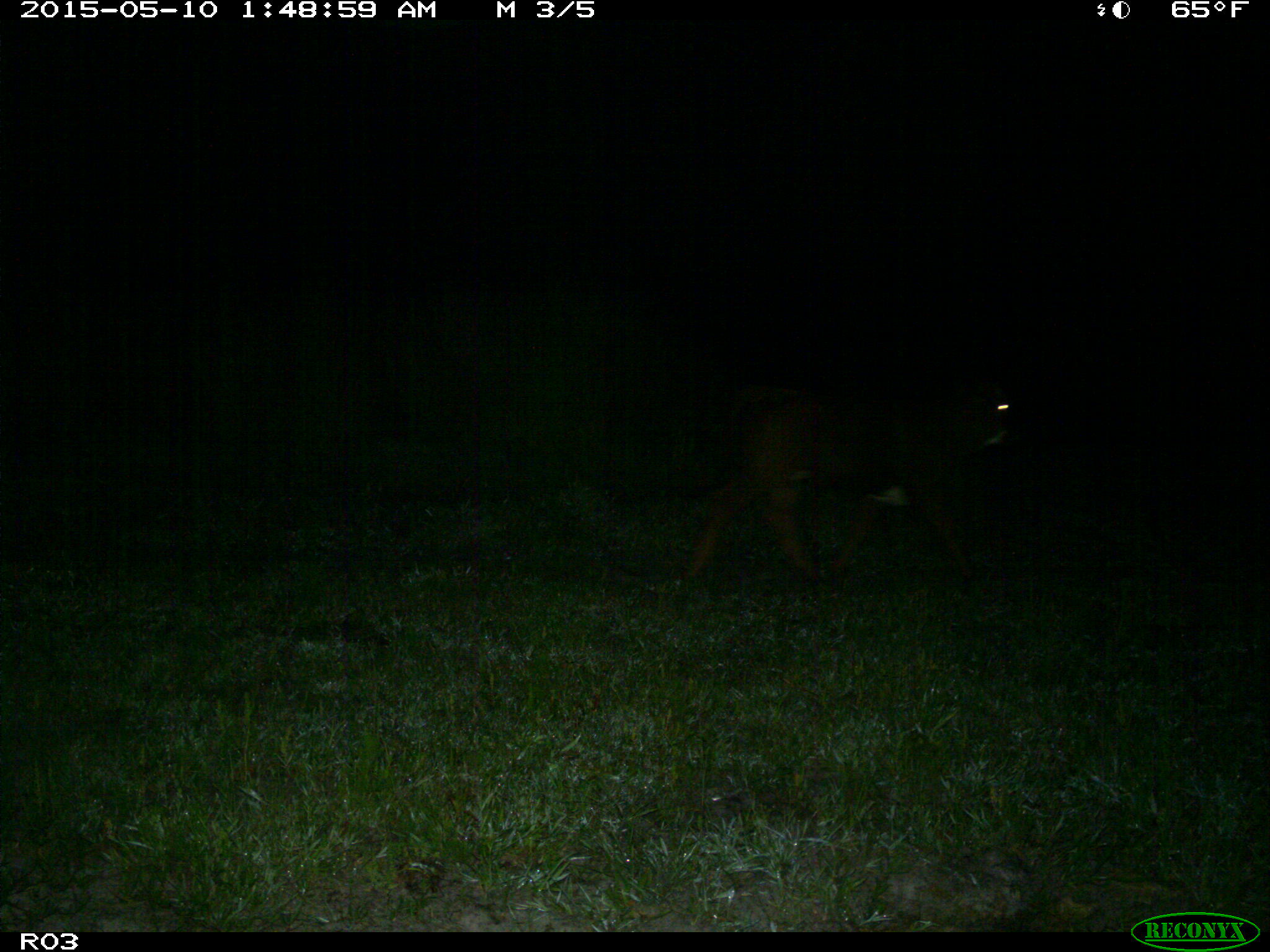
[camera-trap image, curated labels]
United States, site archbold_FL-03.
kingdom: Animalia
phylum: Chordata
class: Mammalia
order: Artiodactyla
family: Bovidae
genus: Bos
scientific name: Bos taurus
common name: domestic cow